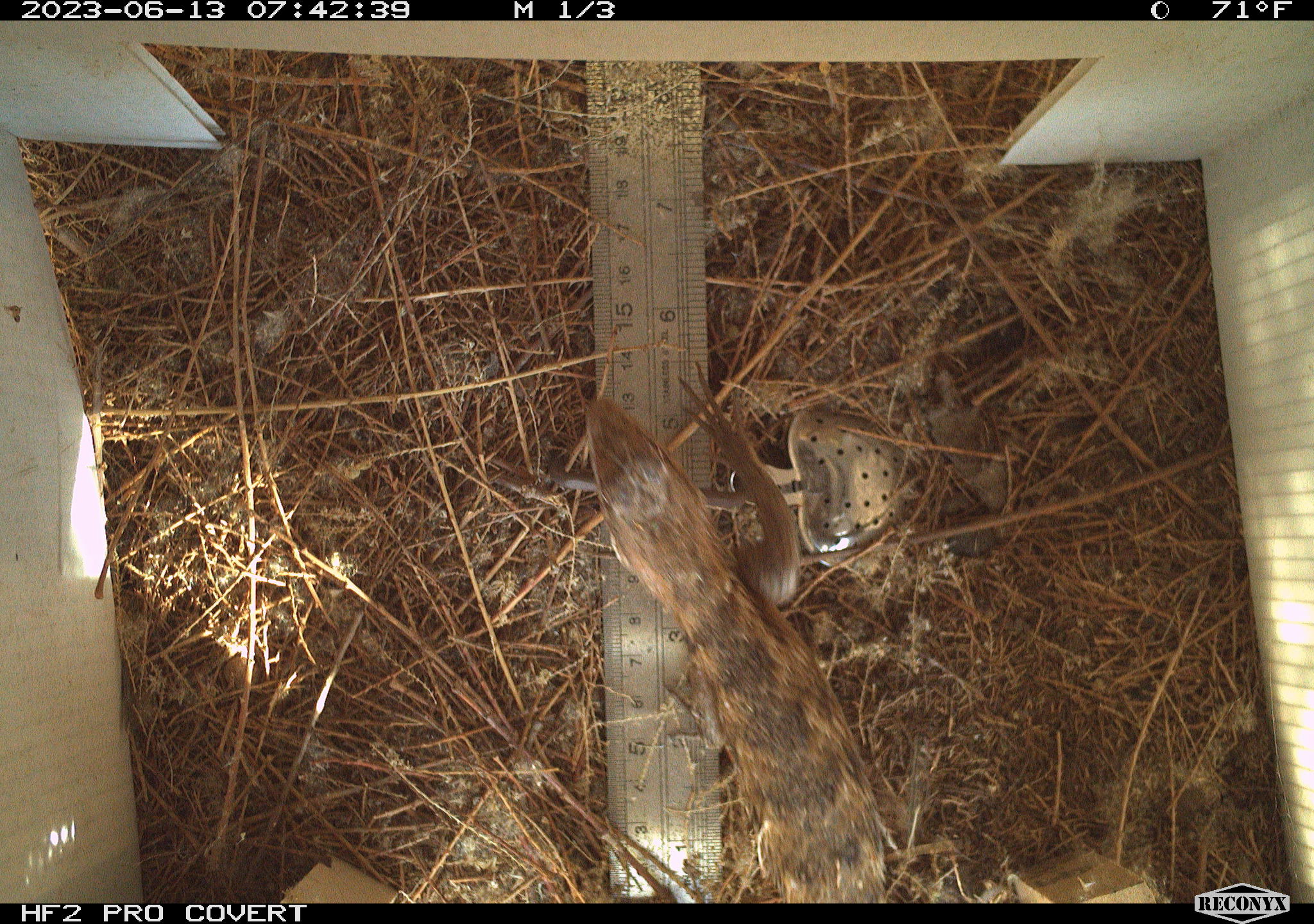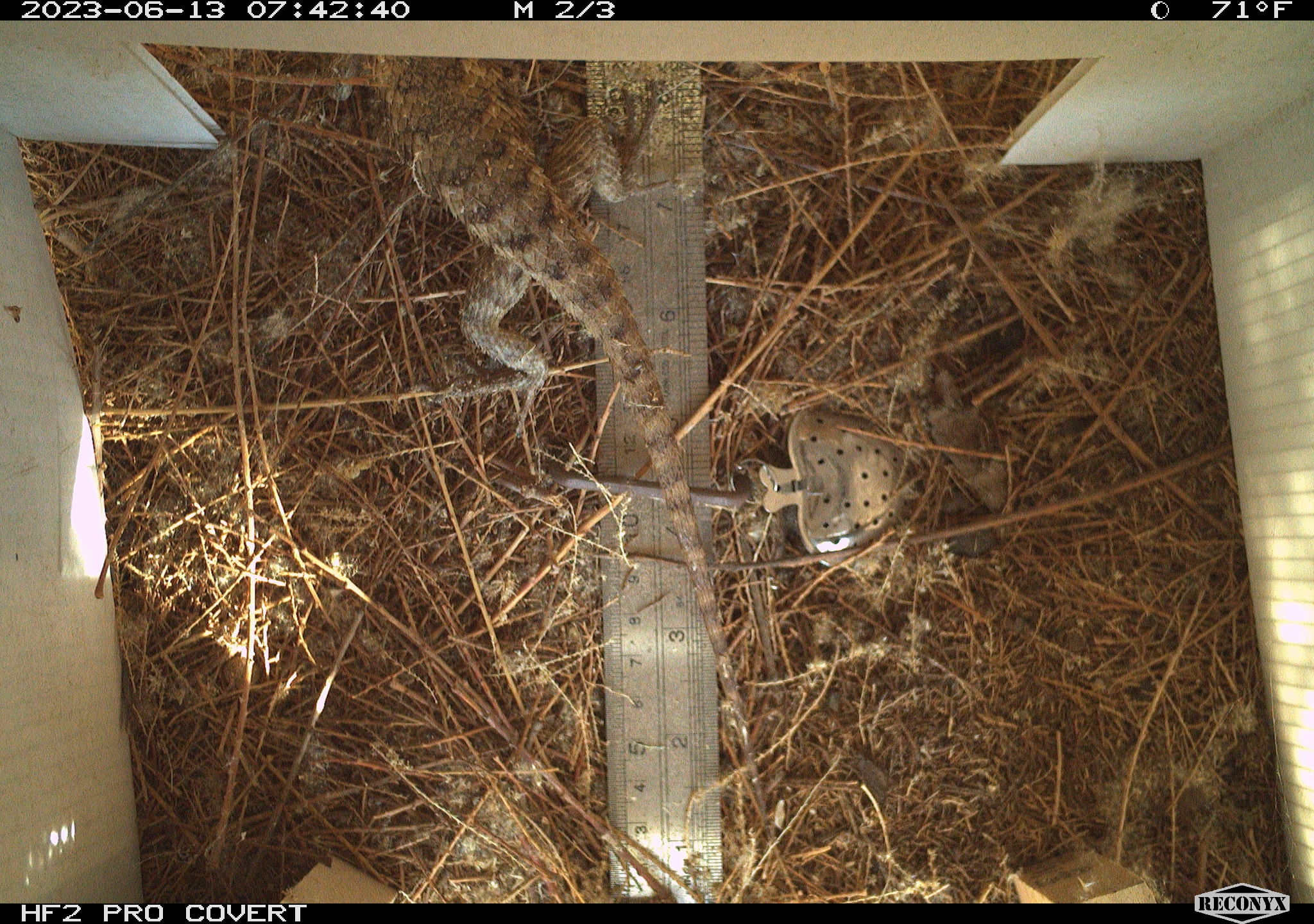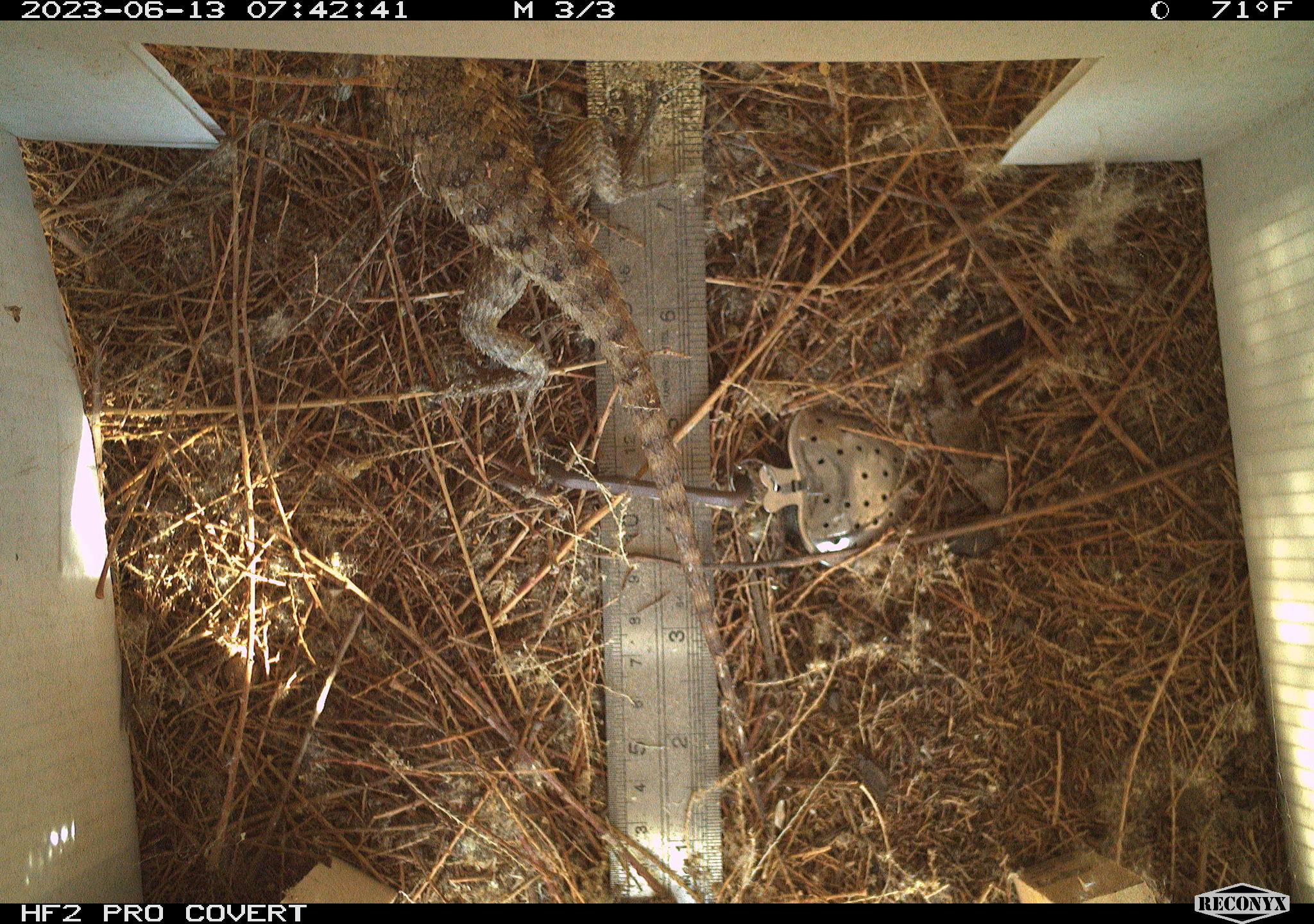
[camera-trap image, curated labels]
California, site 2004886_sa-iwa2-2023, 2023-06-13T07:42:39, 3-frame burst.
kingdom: Animalia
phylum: Chordata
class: Reptilia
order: Squamata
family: Phrynosomatidae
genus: Sceloporus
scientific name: Sceloporus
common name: spiny lizards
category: sceloporus species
Sceloporus species (spiny lizards) (Sceloporus).